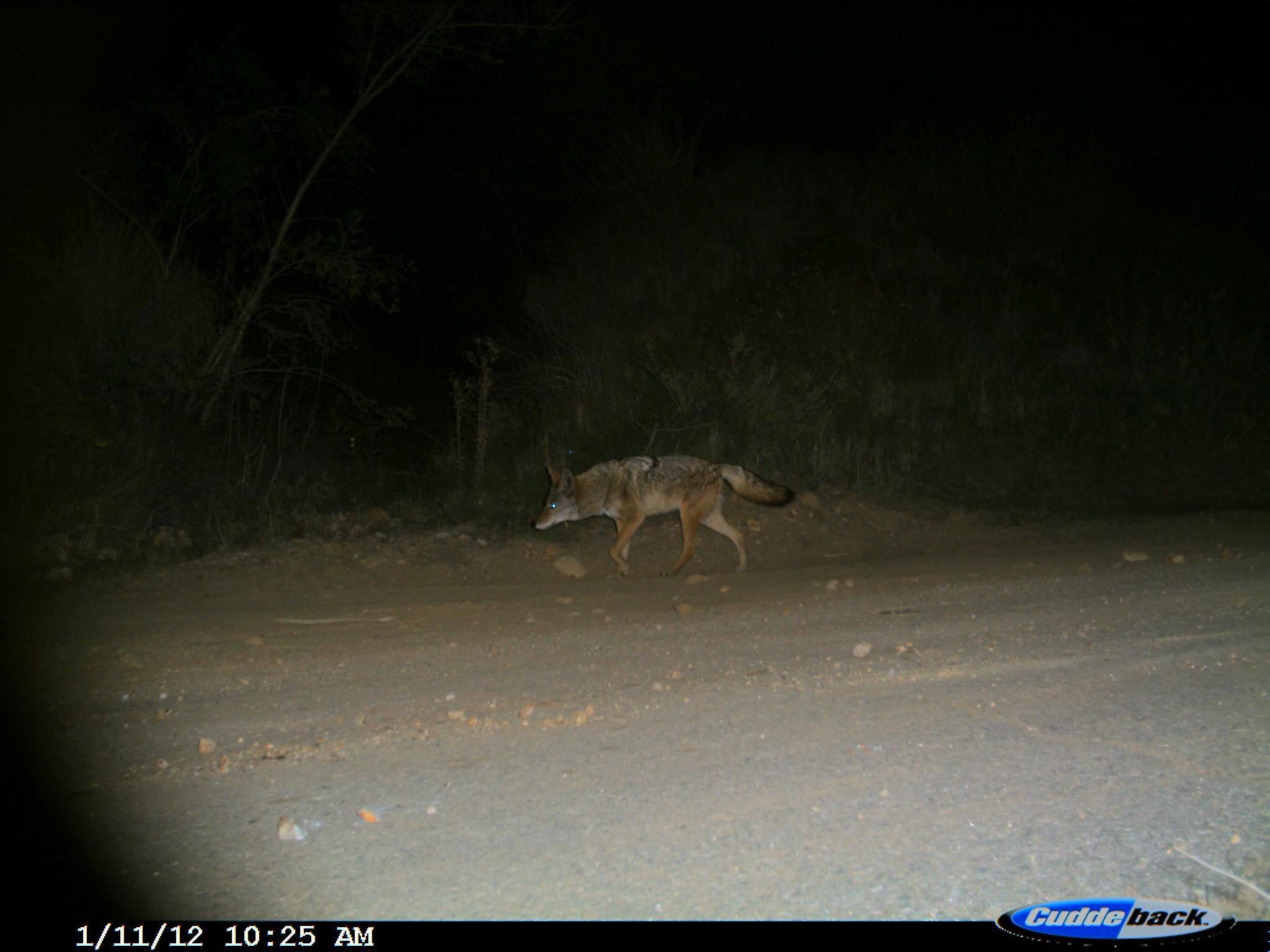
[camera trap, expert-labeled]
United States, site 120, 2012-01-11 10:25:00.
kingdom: Animalia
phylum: Chordata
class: Mammalia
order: Carnivora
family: Canidae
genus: Canis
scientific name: Canis latrans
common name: coyote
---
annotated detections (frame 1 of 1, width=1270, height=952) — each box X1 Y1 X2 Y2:
coyote: 510 441 795 597